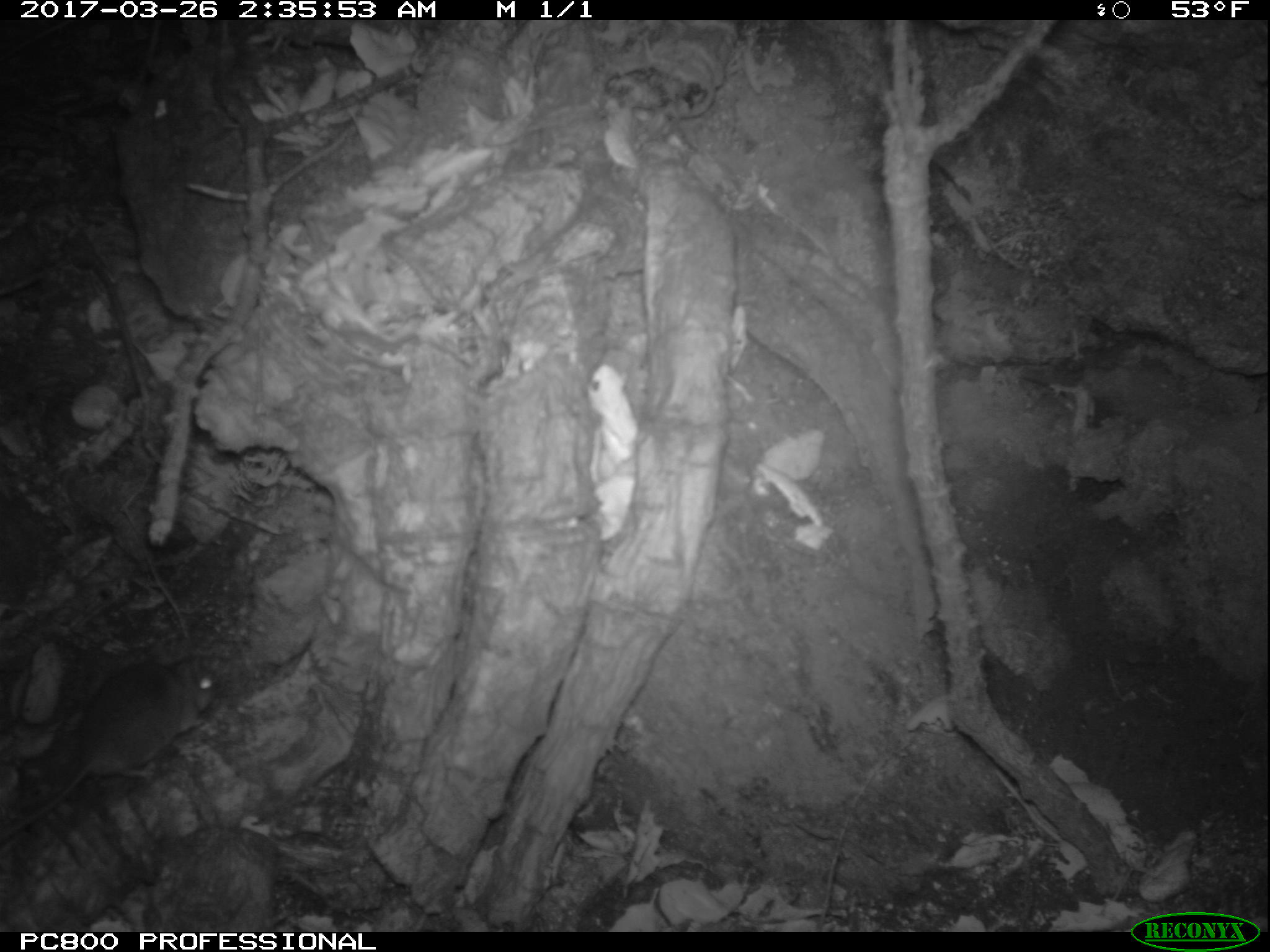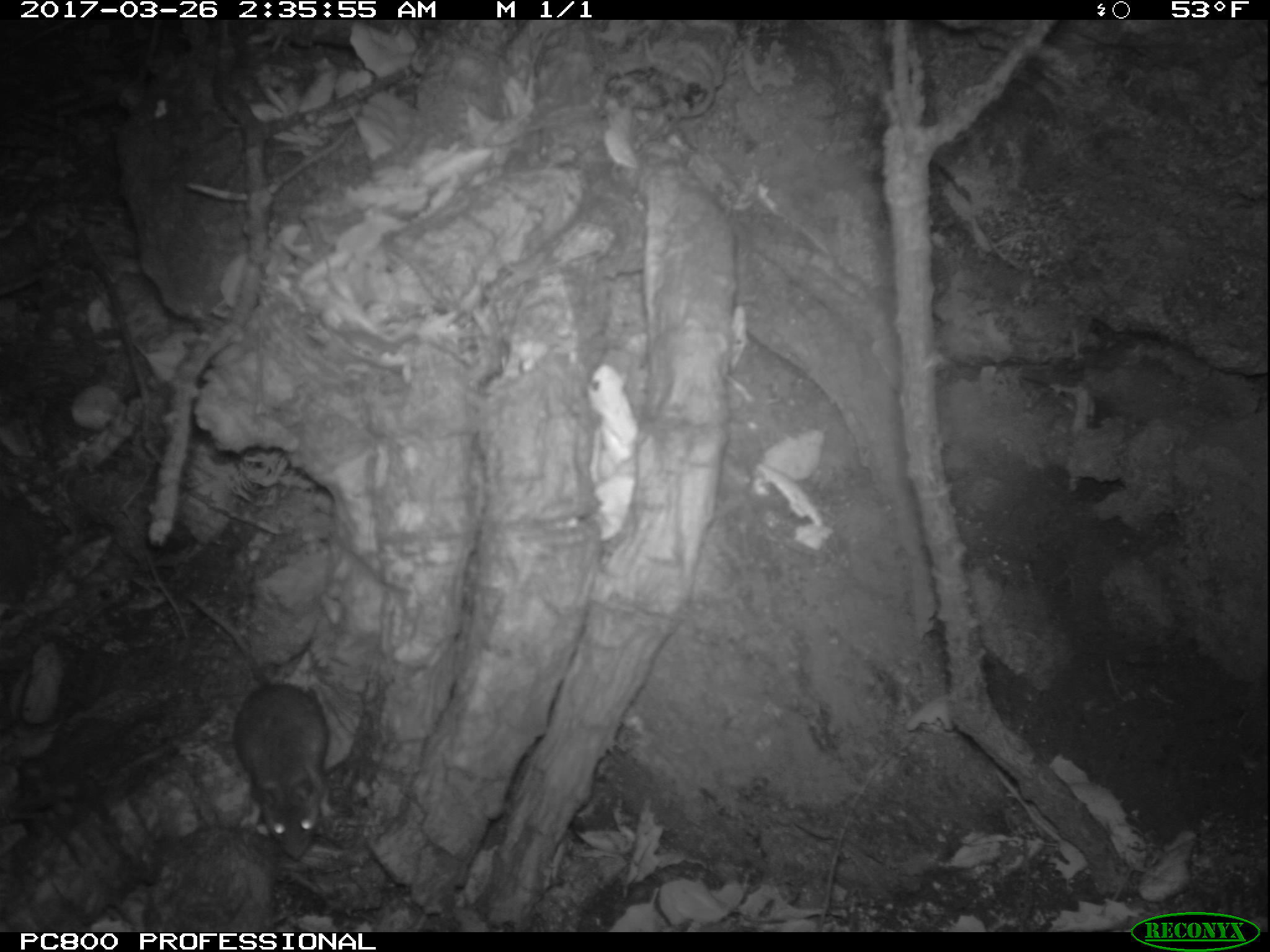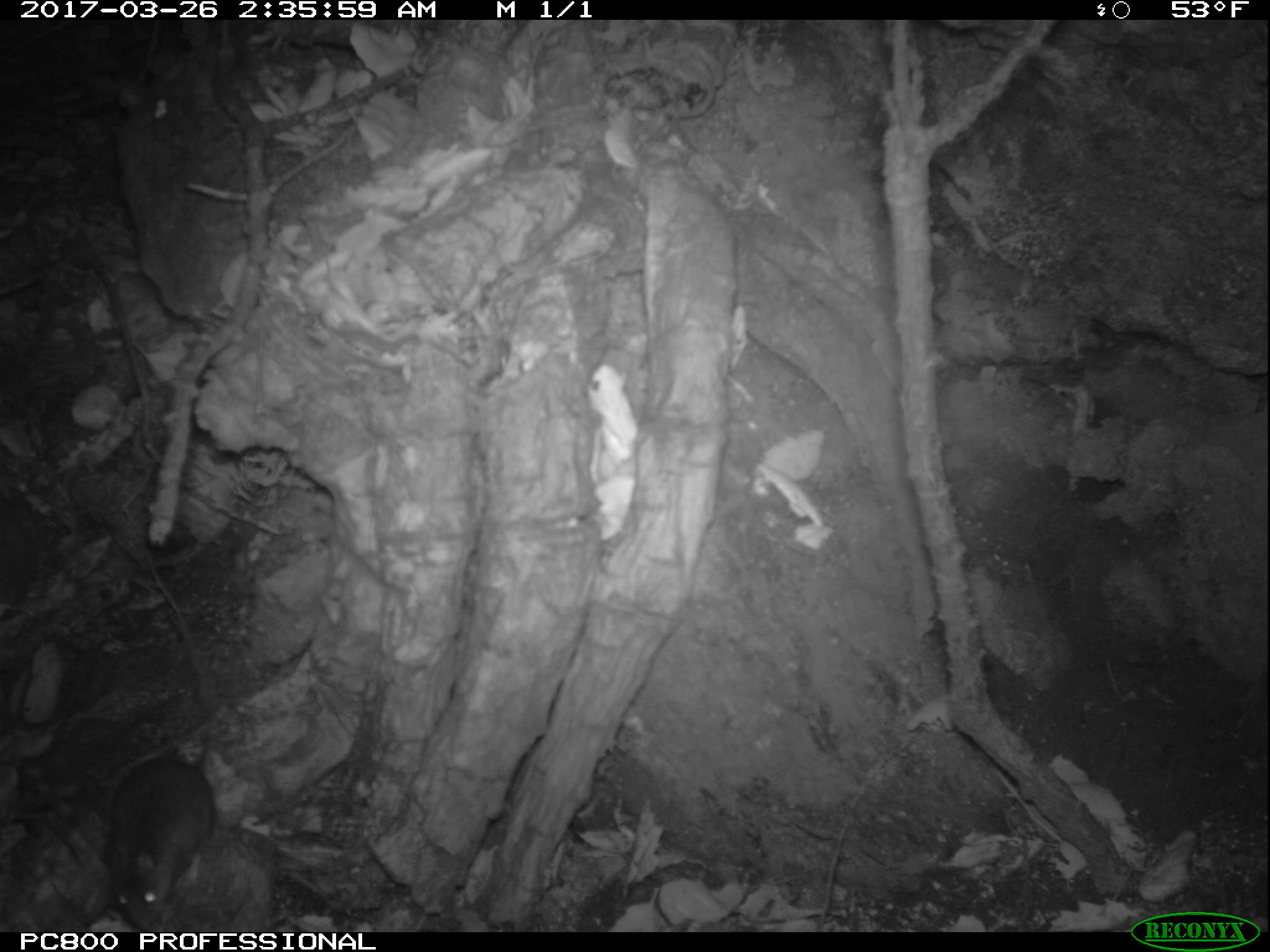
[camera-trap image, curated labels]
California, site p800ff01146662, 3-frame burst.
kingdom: Animalia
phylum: Chordata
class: Mammalia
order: Rodentia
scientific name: Rodentia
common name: rodent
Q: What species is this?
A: Rodent (Rodentia).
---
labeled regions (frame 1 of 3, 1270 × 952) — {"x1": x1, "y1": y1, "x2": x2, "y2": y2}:
rodent: {"x1": 0, "y1": 654, "x2": 214, "y2": 842}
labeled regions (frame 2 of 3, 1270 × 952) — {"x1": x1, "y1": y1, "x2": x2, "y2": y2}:
rodent: {"x1": 189, "y1": 595, "x2": 331, "y2": 862}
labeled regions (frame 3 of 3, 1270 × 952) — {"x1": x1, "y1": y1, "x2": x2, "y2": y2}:
rodent: {"x1": 105, "y1": 760, "x2": 218, "y2": 928}